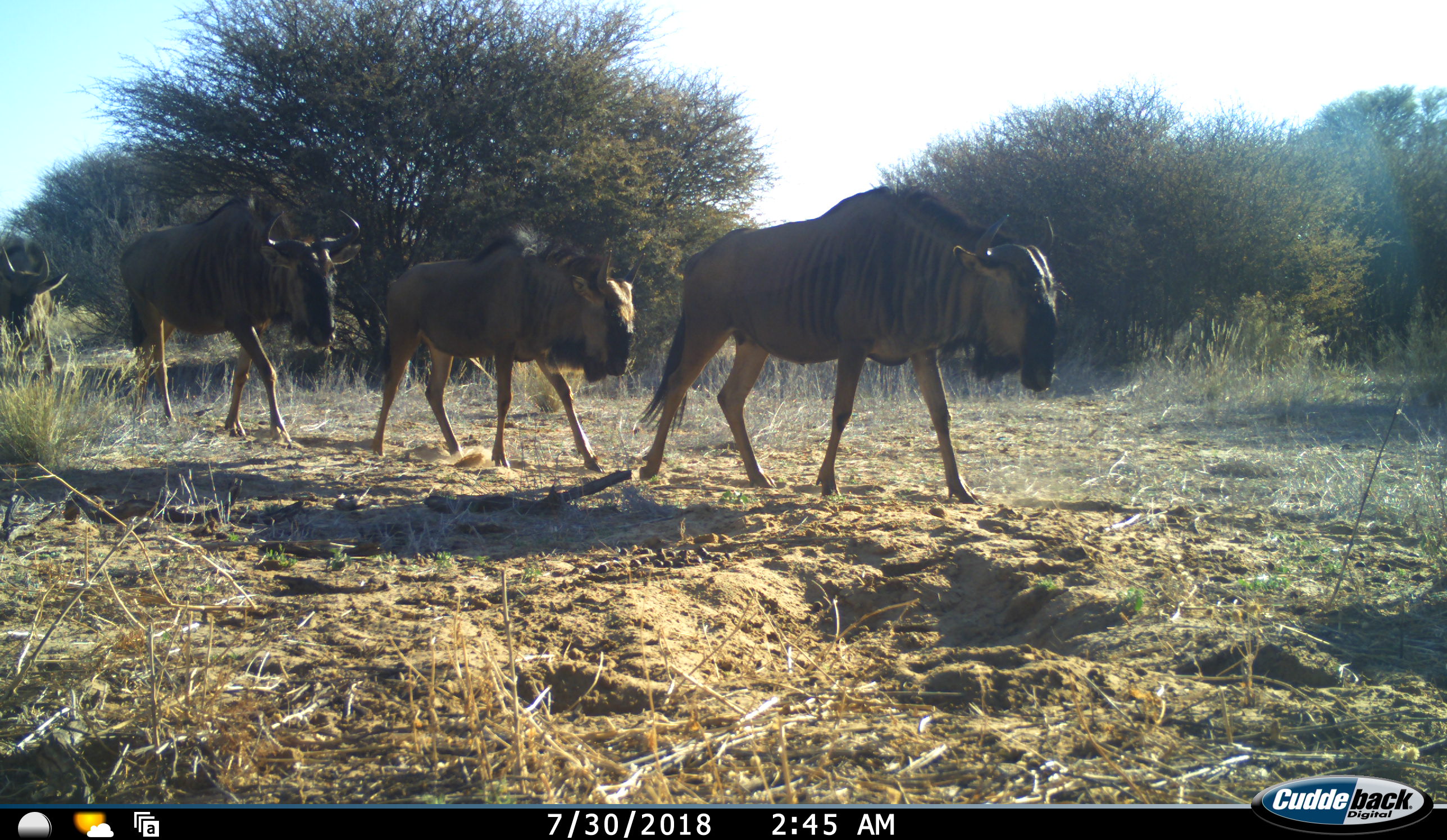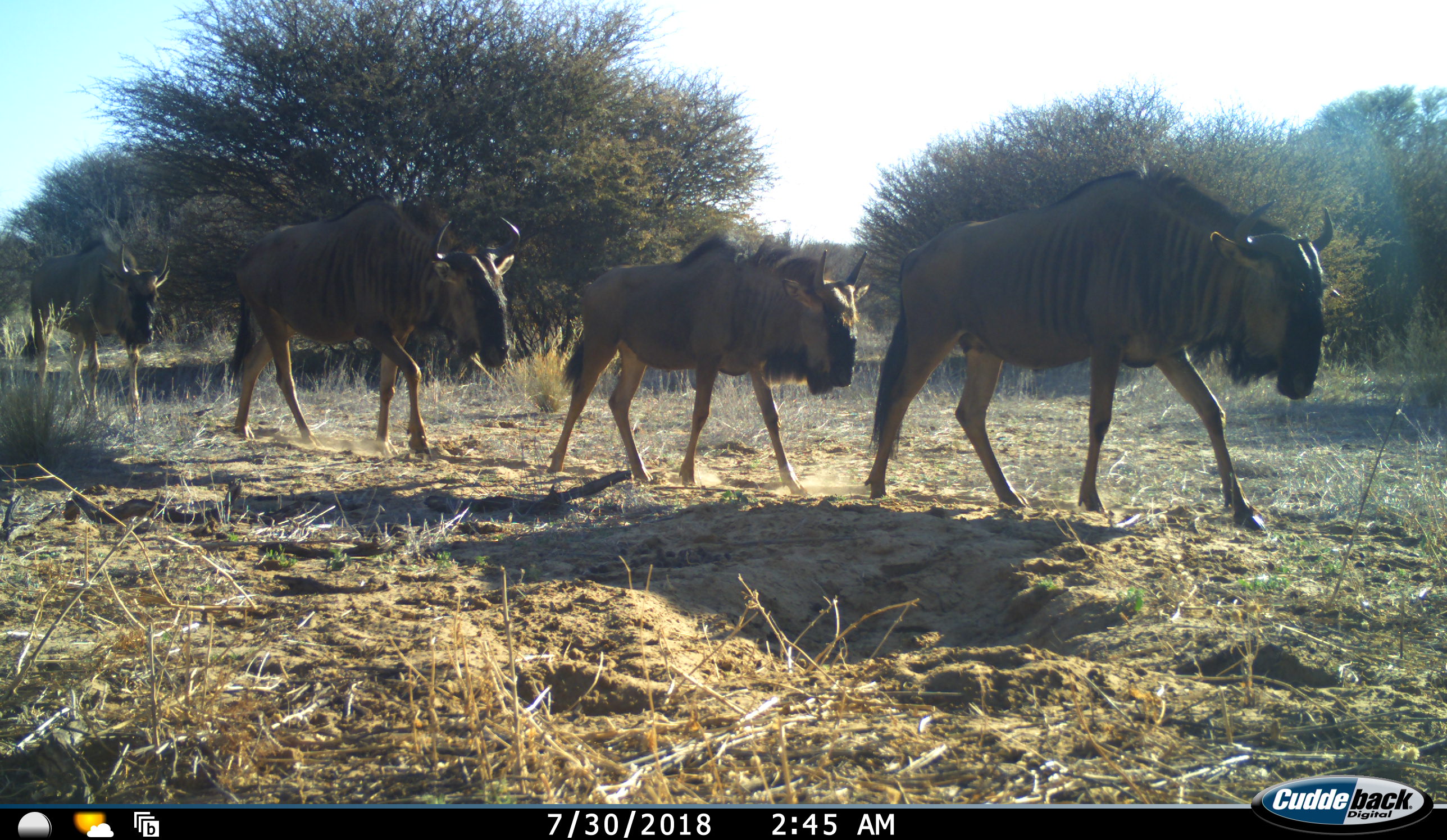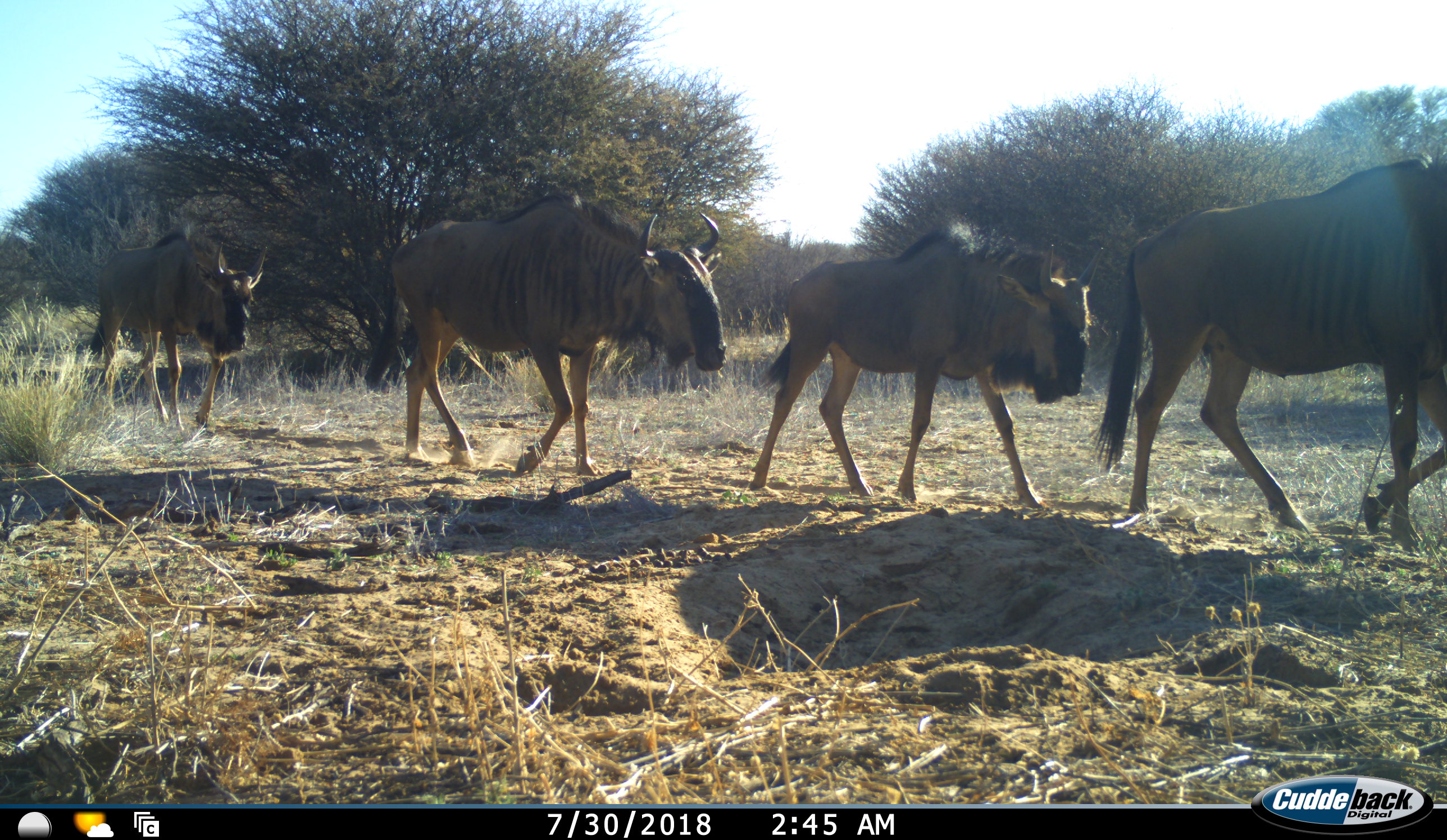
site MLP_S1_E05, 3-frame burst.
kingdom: Animalia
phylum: Chordata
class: Mammalia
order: Artiodactyla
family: Bovidae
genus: Connochaetes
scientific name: Connochaetes taurinus taurinus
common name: blue wildebeest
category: wildebeestblue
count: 4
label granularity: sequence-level